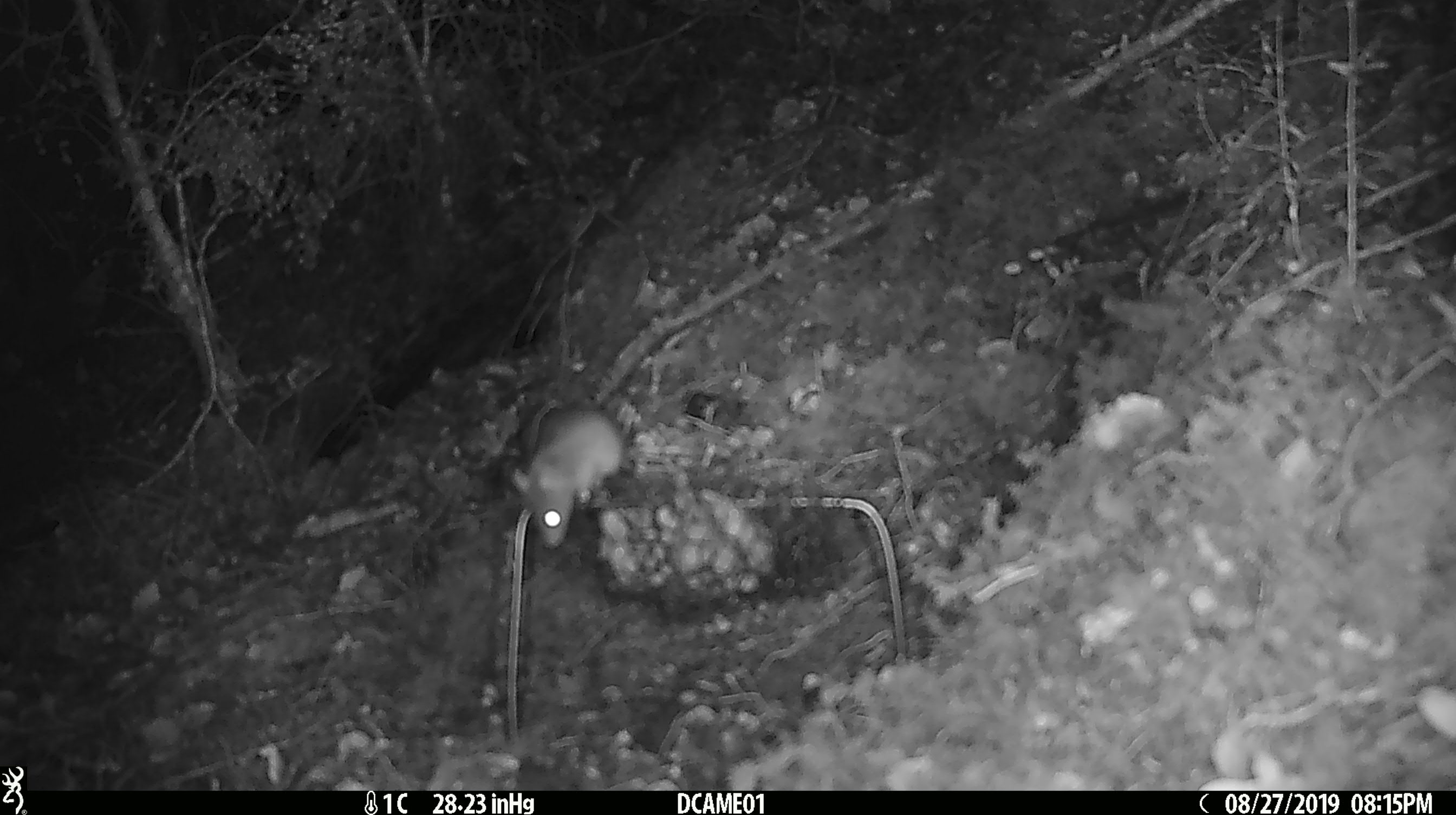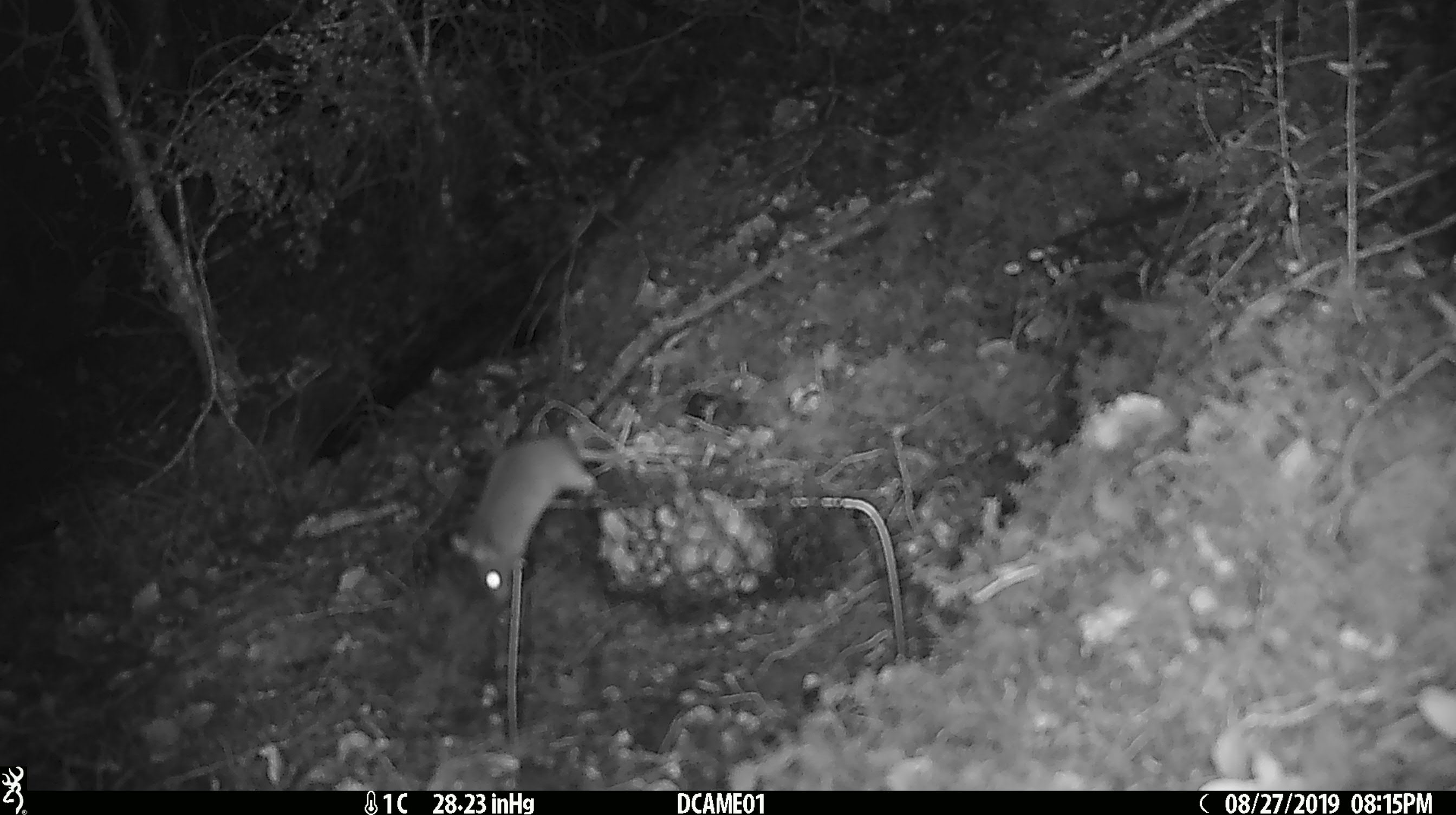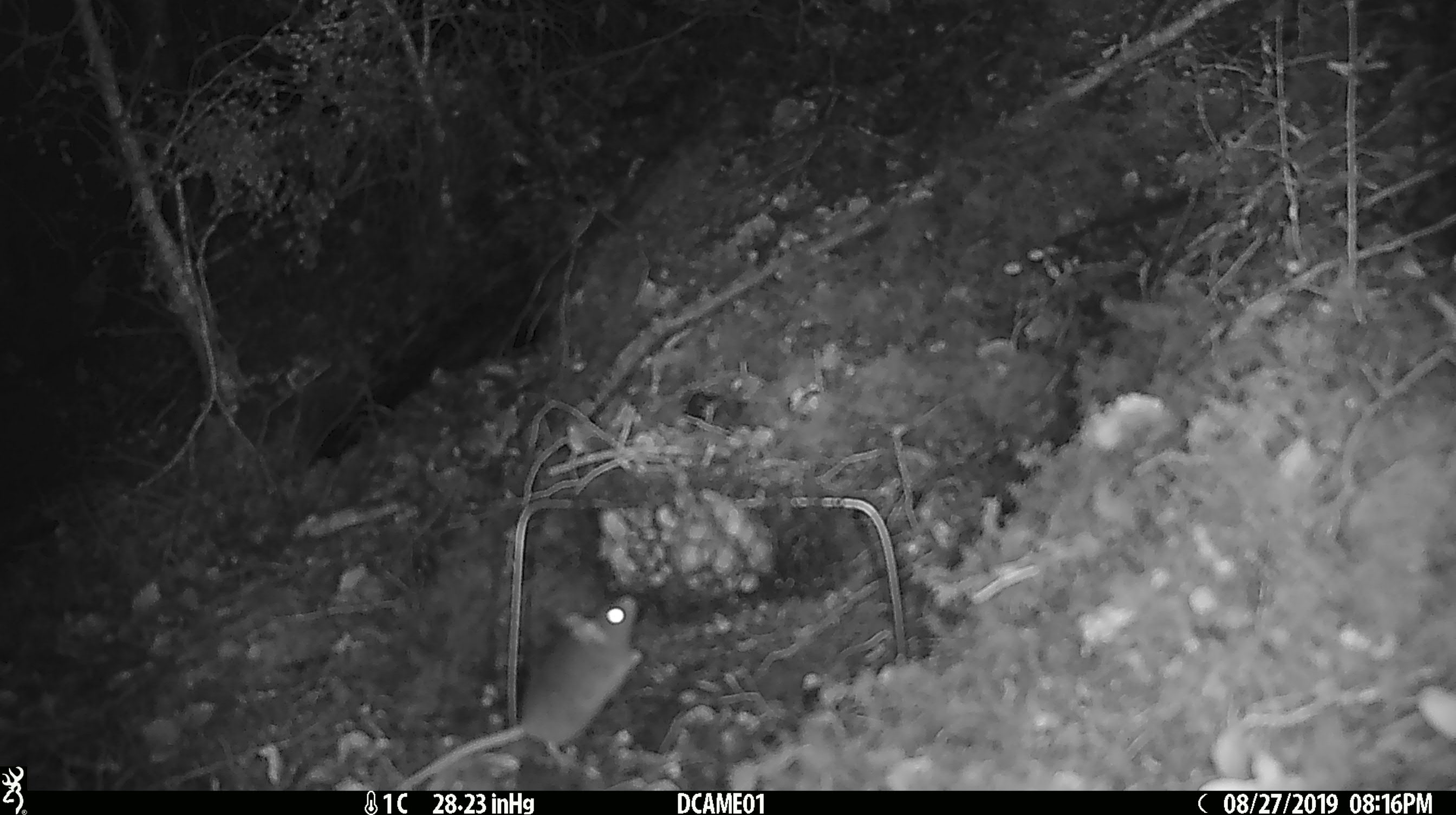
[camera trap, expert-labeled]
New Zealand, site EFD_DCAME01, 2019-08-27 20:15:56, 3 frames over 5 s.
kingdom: Animalia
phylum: Chordata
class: Mammalia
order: Rodentia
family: Muridae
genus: Mus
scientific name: Mus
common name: mouse